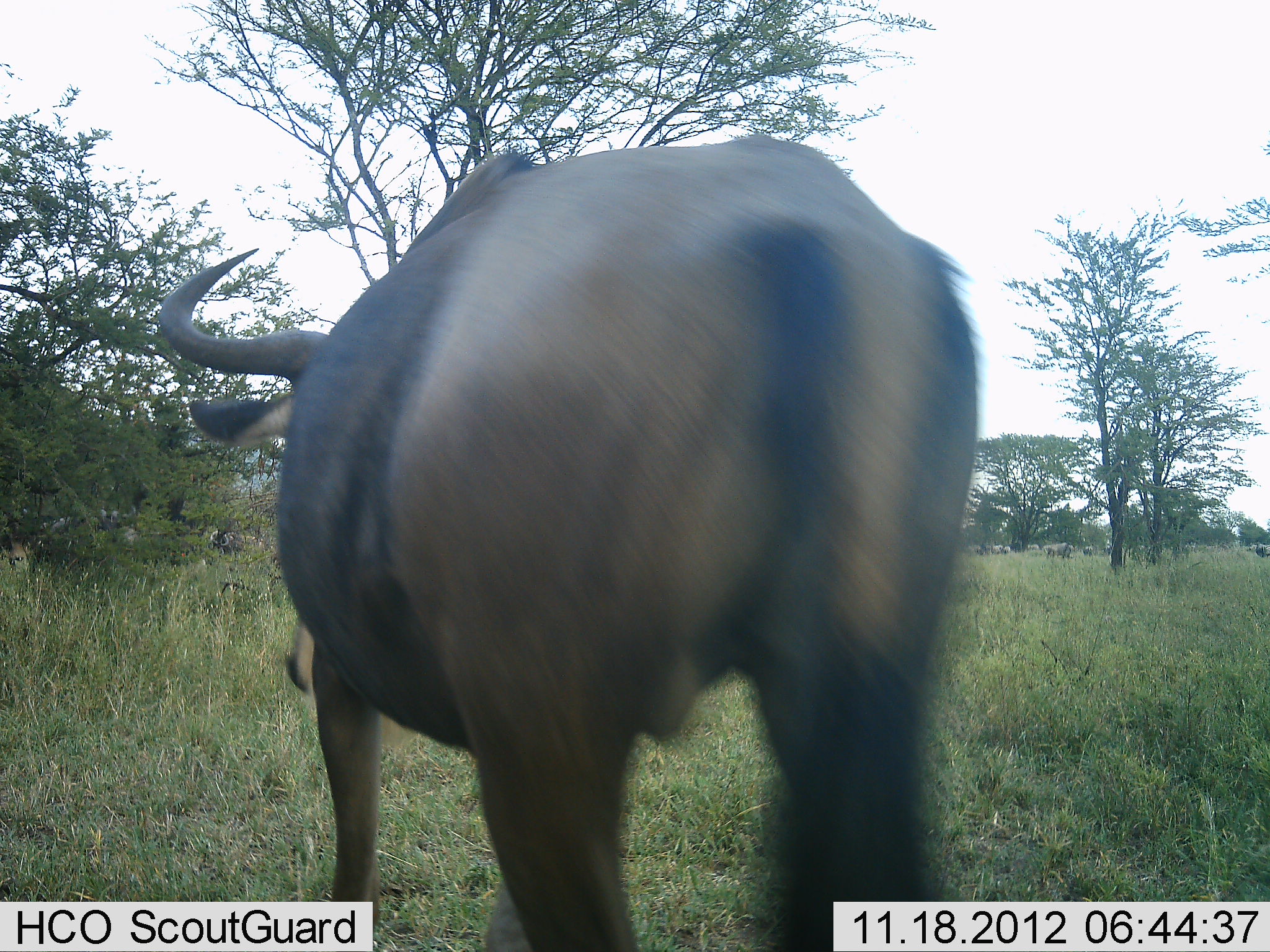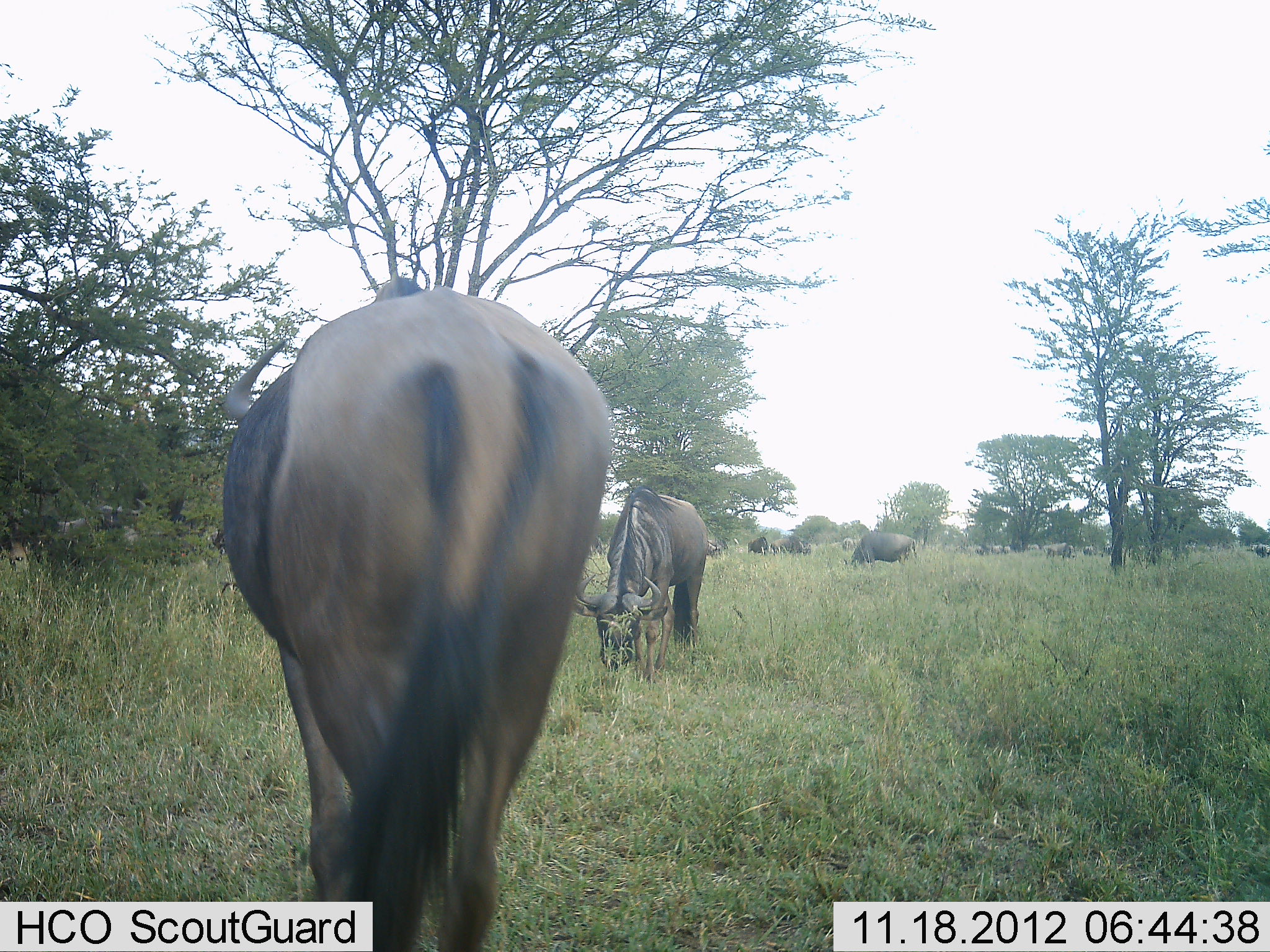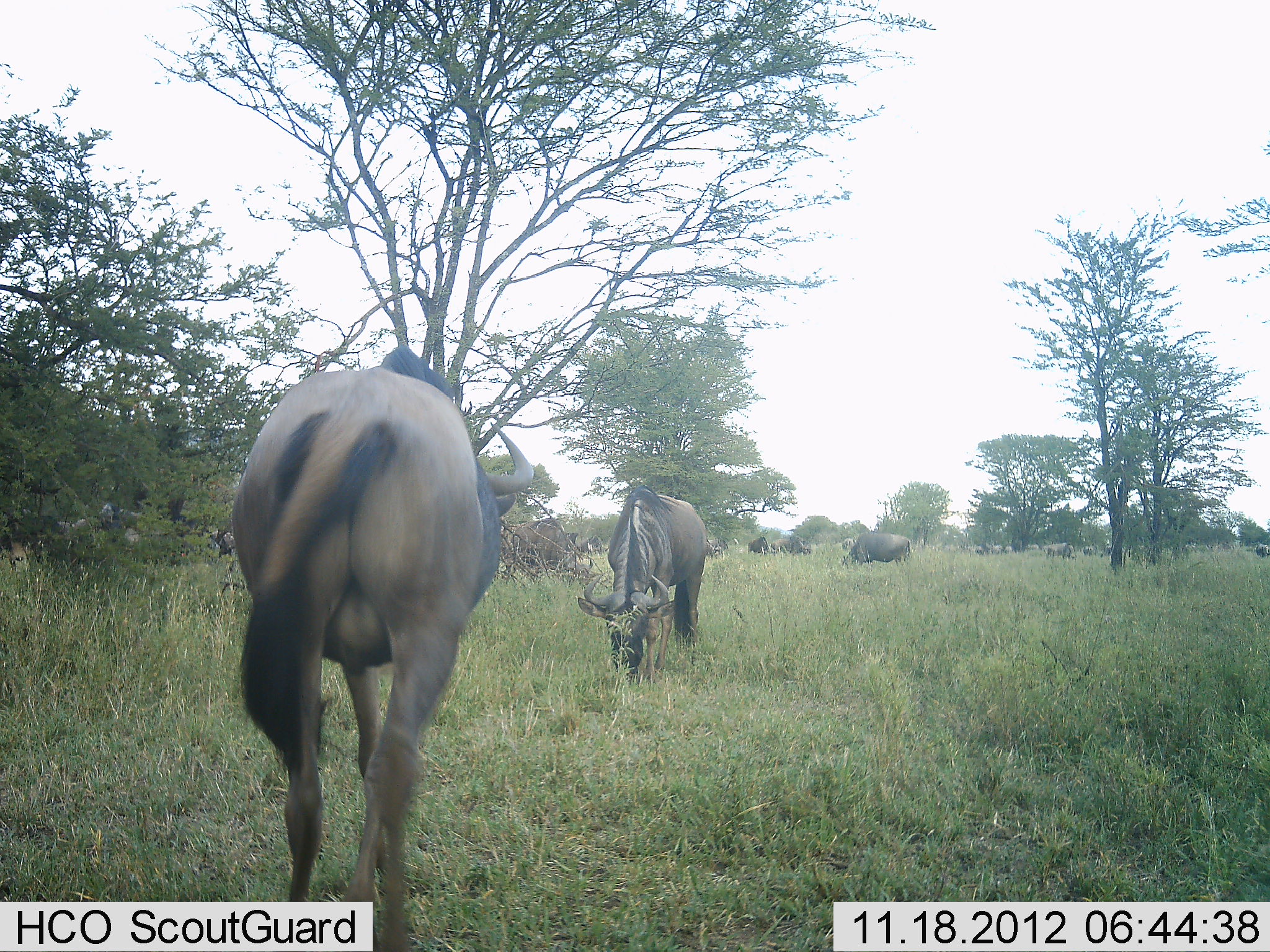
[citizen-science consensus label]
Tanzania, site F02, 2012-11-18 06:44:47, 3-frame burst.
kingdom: Animalia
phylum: Chordata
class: Mammalia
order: Artiodactyla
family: Bovidae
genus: Connochaetes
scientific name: Connochaetes taurinus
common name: blue wildebeest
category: wildebeest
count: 7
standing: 40%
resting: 10%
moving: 30%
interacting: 0%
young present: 0%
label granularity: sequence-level